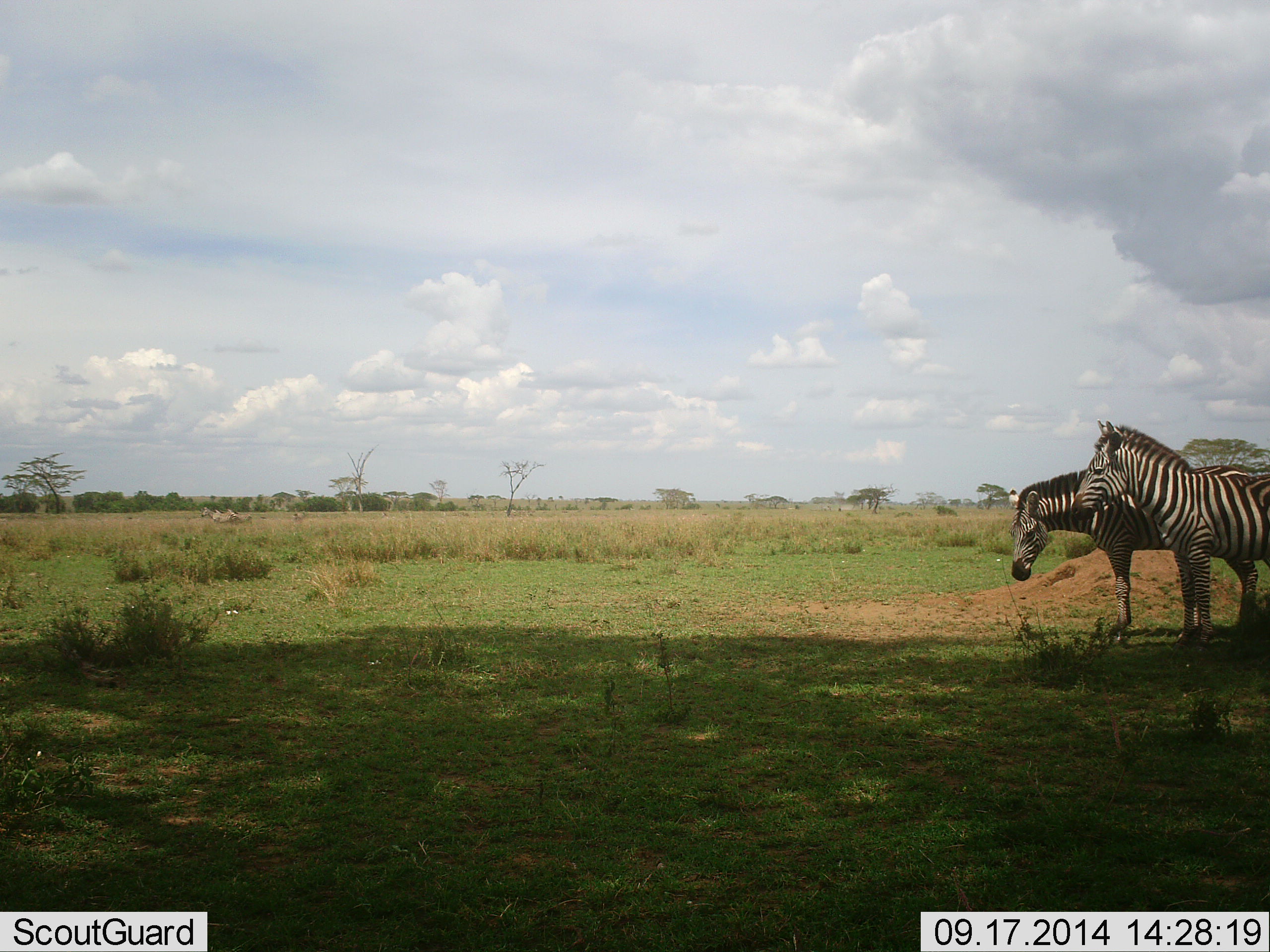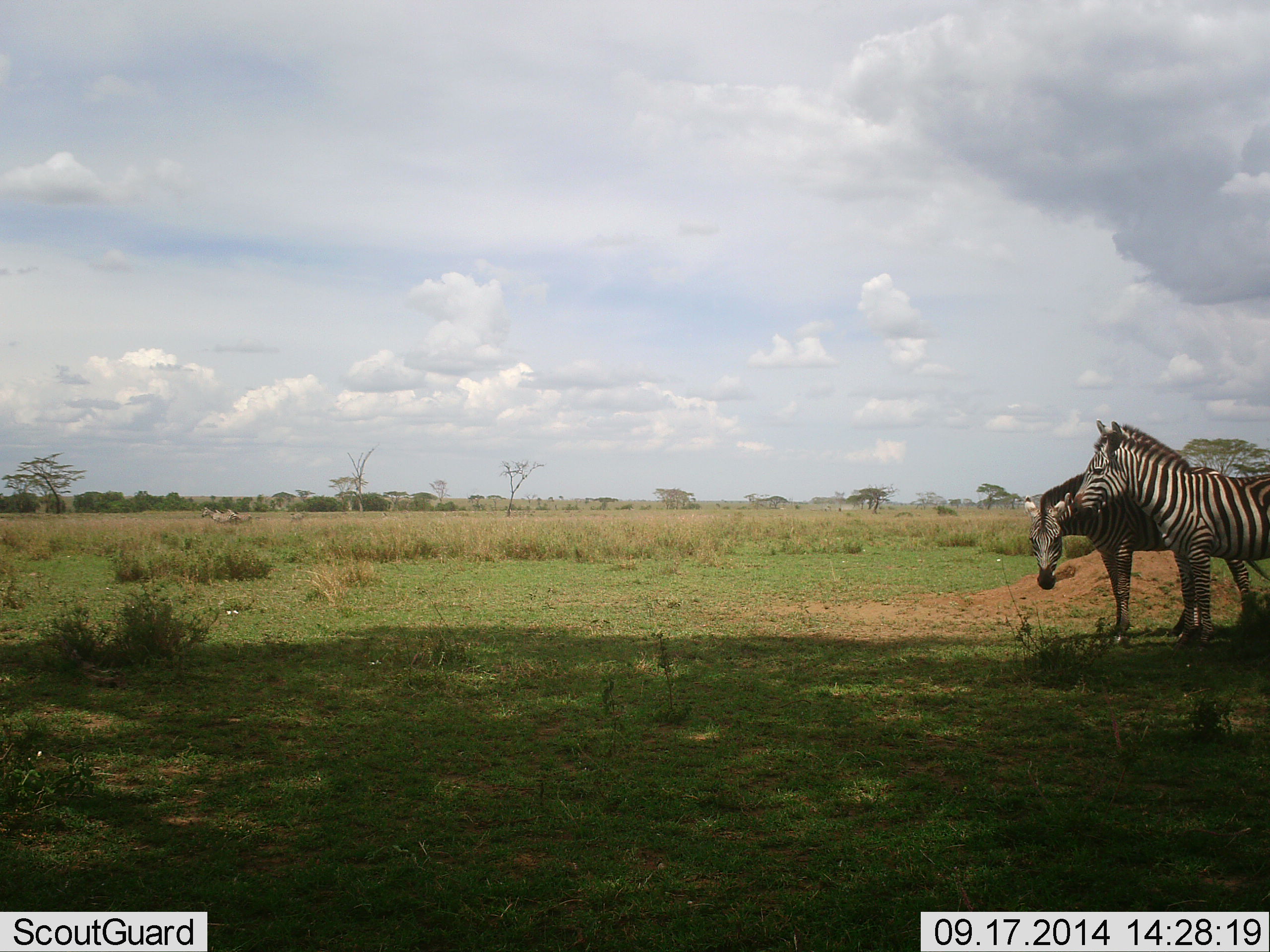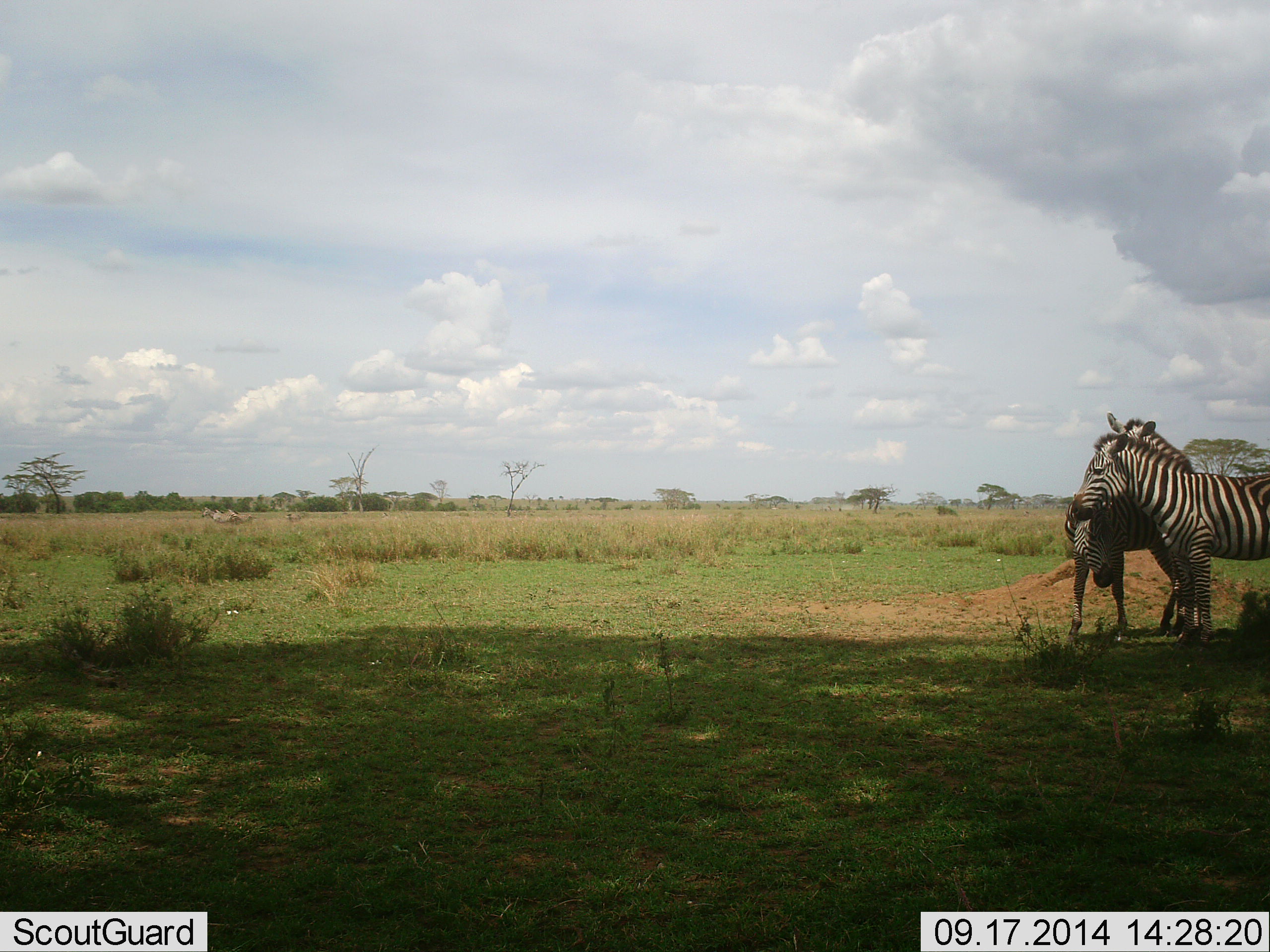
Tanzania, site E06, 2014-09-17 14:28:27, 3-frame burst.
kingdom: Animalia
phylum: Chordata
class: Mammalia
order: Perissodactyla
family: Equidae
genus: Equus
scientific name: Equus quagga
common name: plains zebra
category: zebra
Zebra (plains zebra) (Equus quagga), count 3. Behavior (volunteer vote fractions): standing 80%, resting 10%, moving 10%, interacting 20%. Young present (vote fraction): 0%. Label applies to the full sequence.